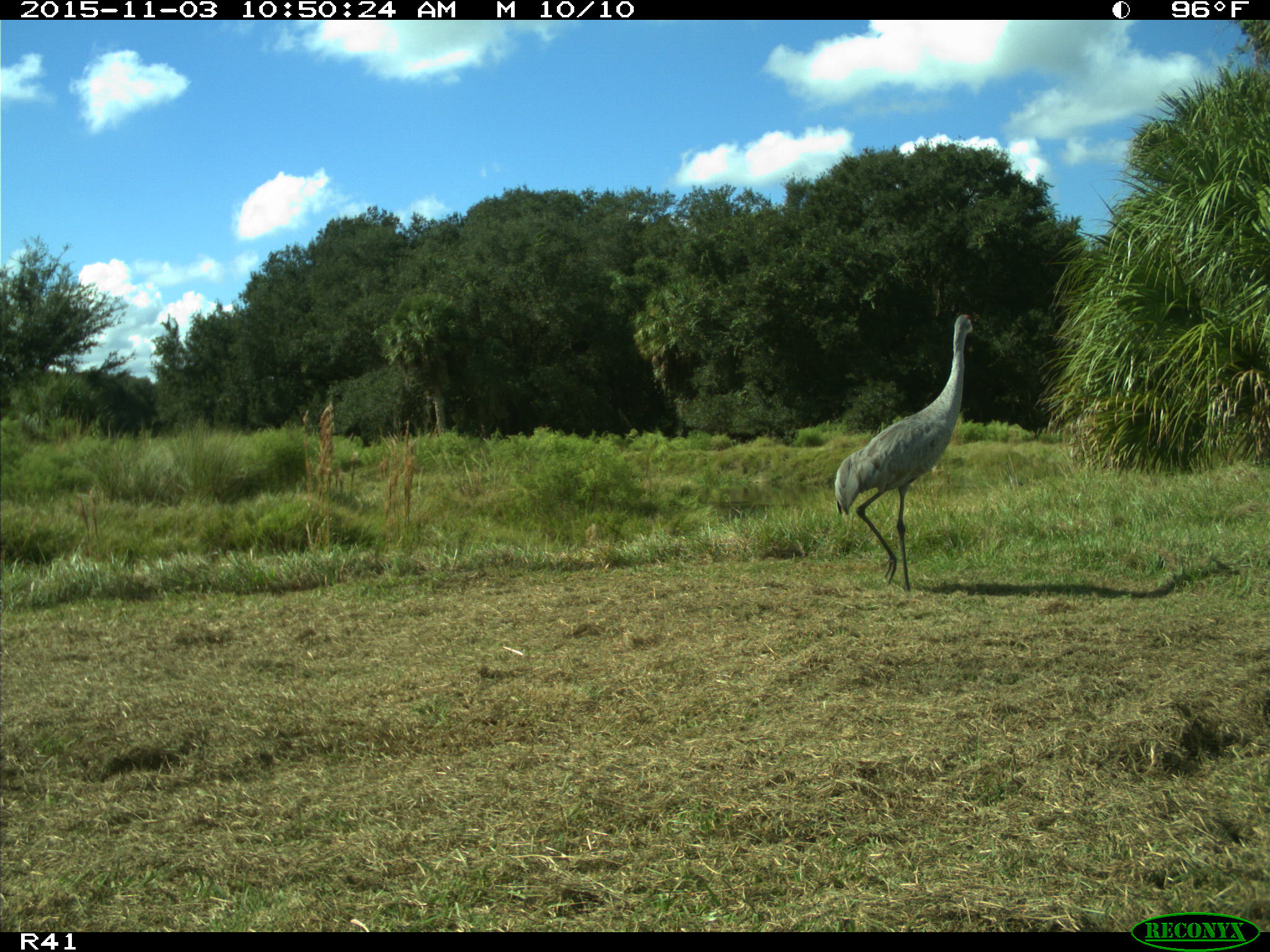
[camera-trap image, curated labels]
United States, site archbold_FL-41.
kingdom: Animalia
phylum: Chordata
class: Aves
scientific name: Aves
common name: birds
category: unidentified bird